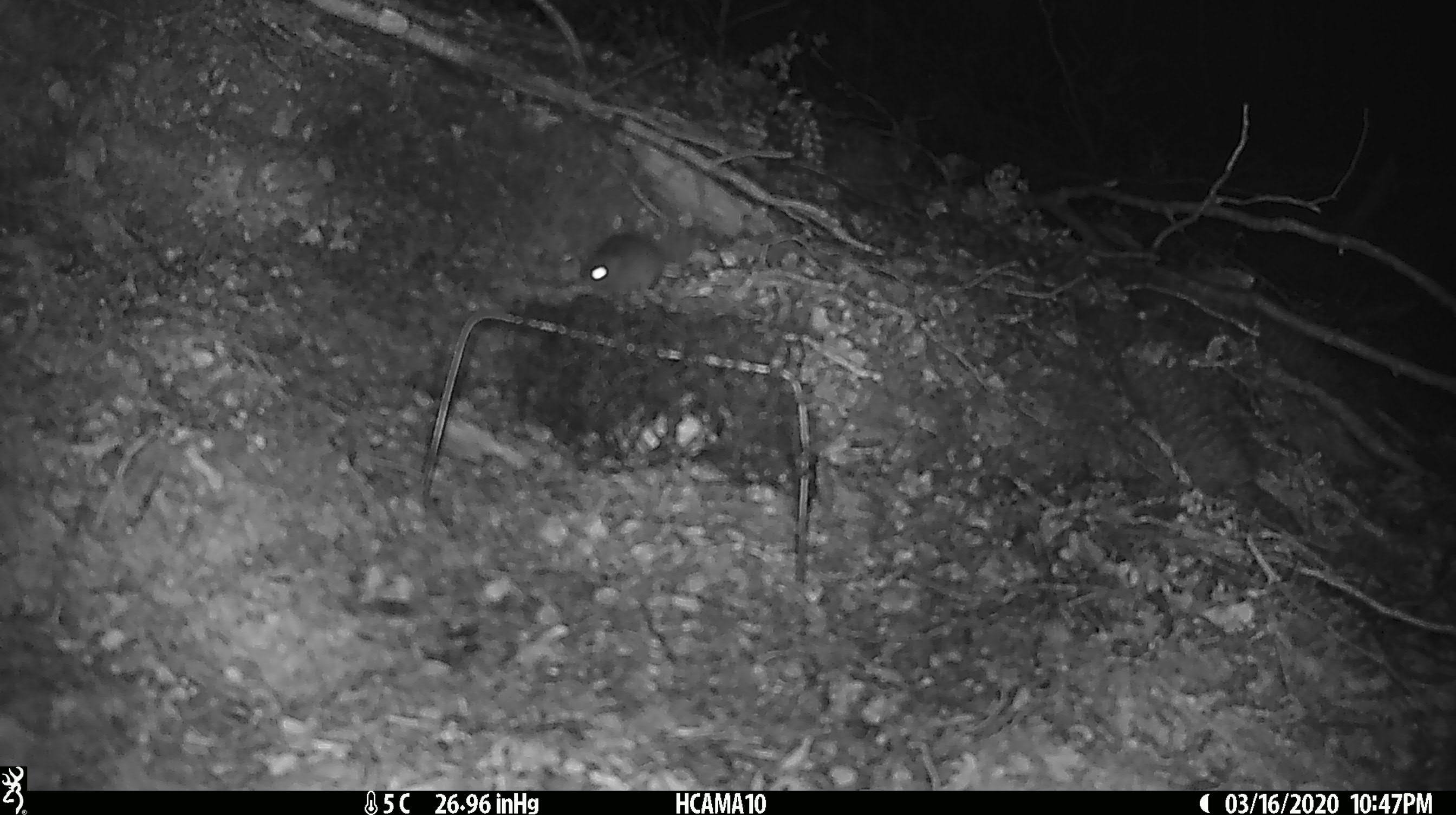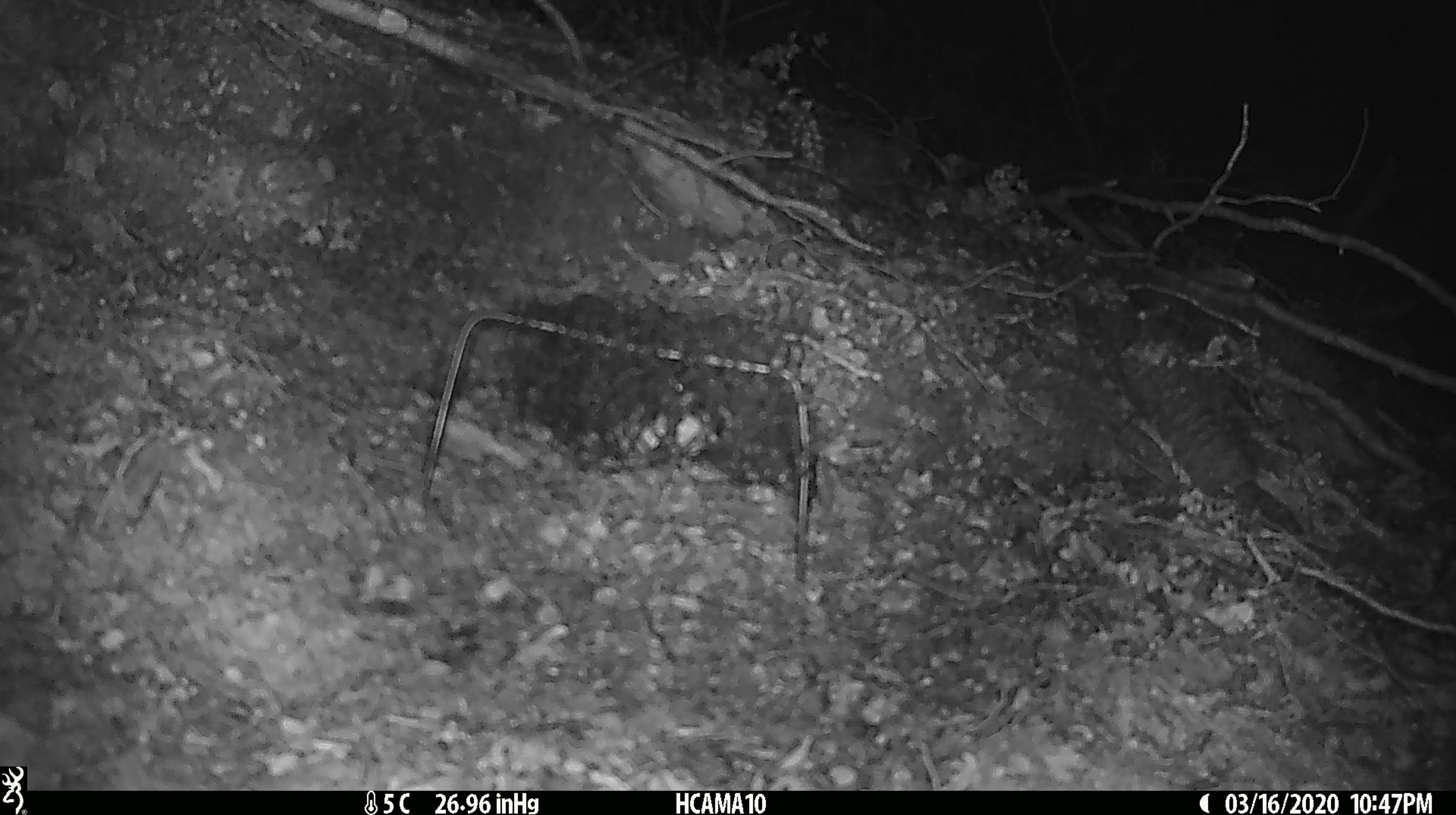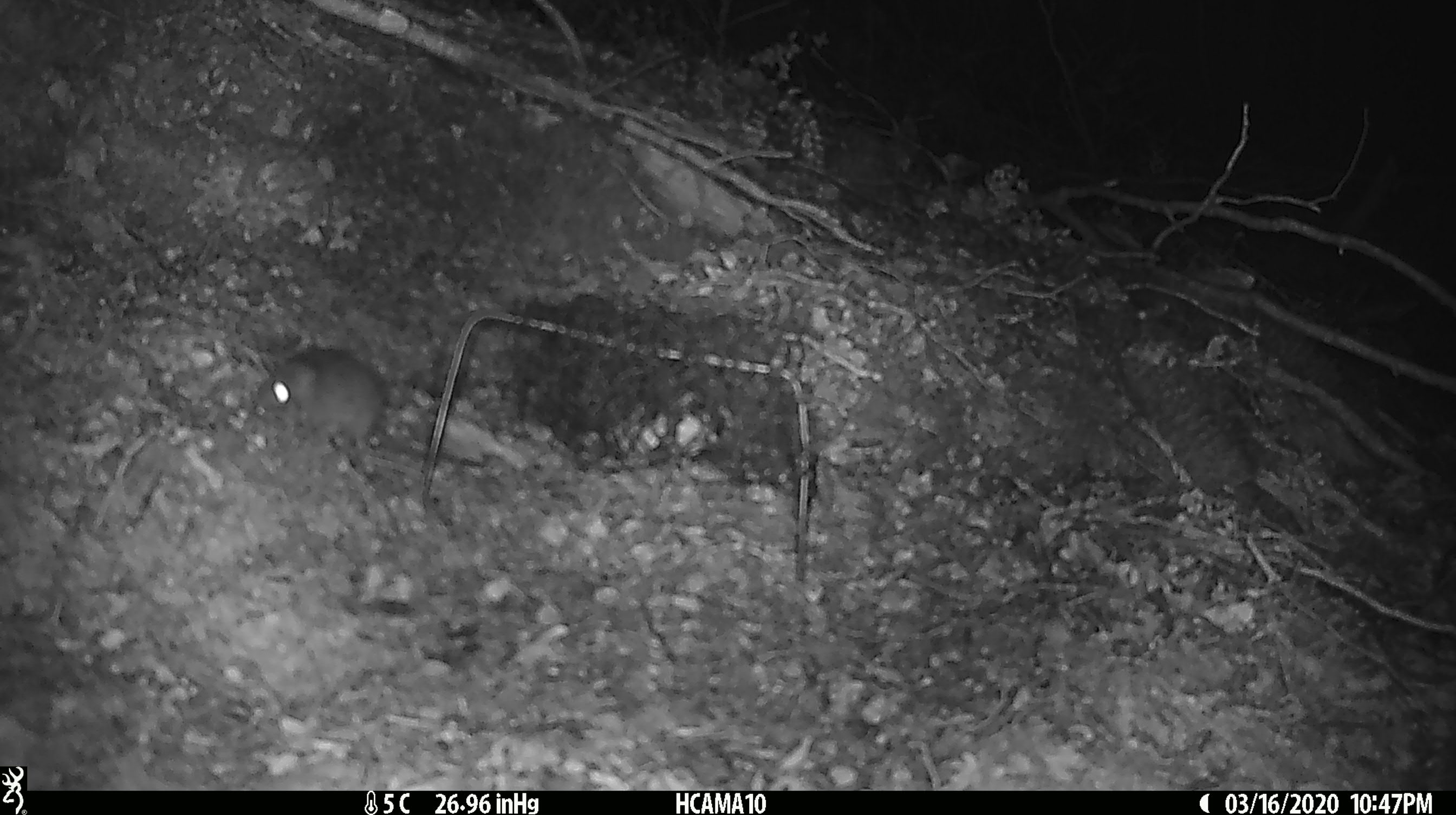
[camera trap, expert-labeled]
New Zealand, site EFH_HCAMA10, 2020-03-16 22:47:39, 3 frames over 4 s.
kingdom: Animalia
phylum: Chordata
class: Mammalia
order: Rodentia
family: Muridae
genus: Mus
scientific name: Mus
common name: mouse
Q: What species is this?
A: Mouse (Mus).